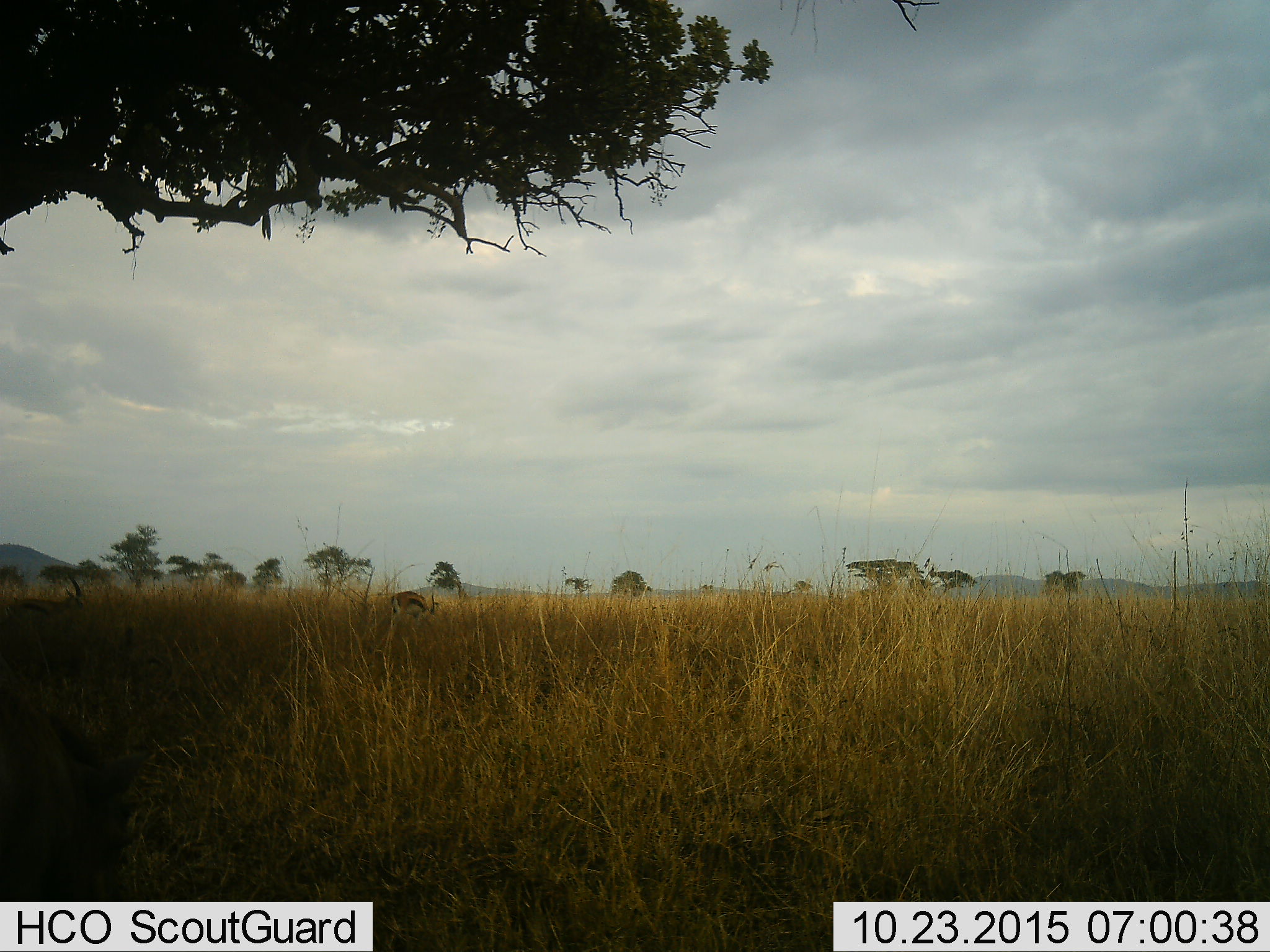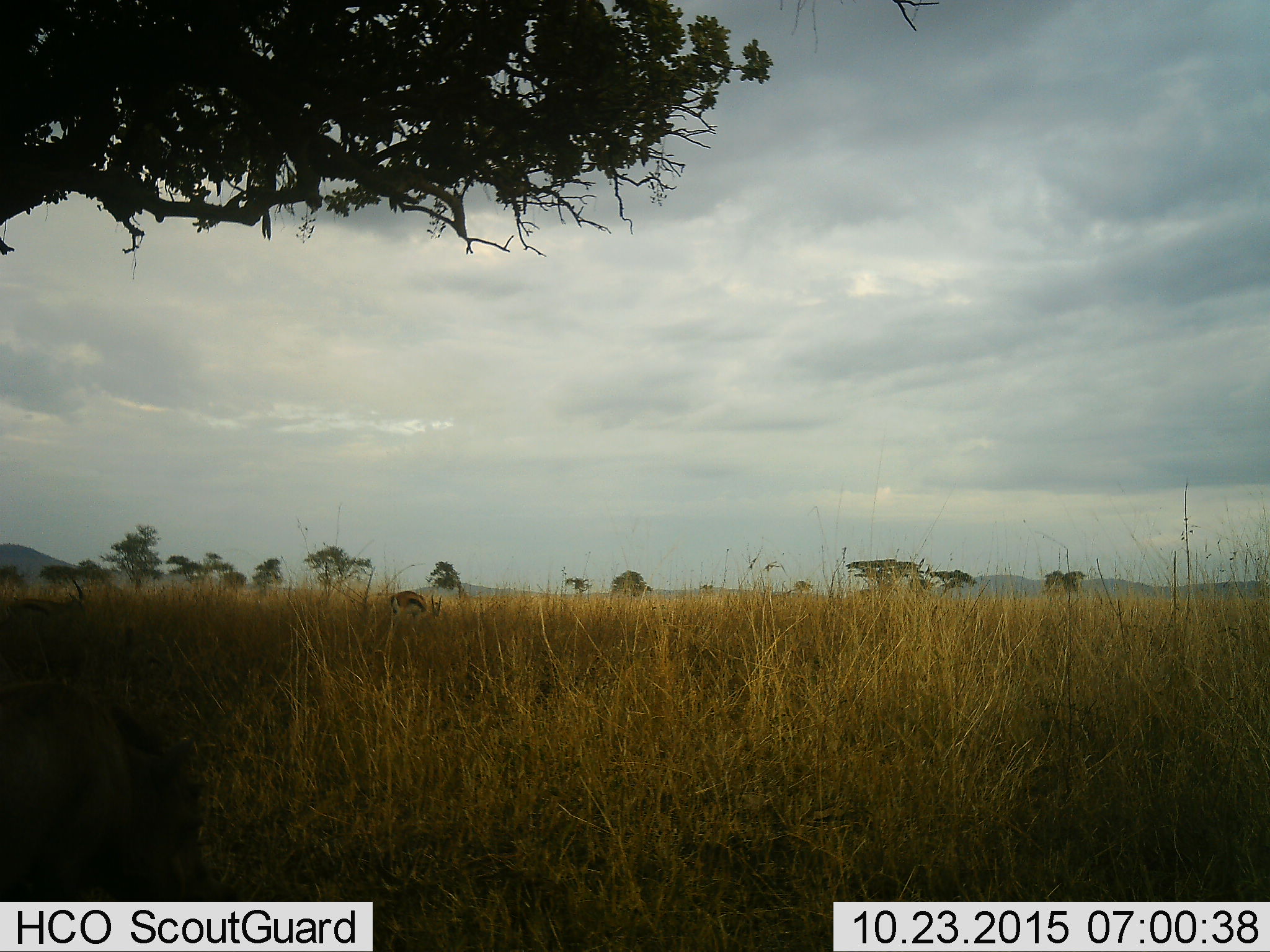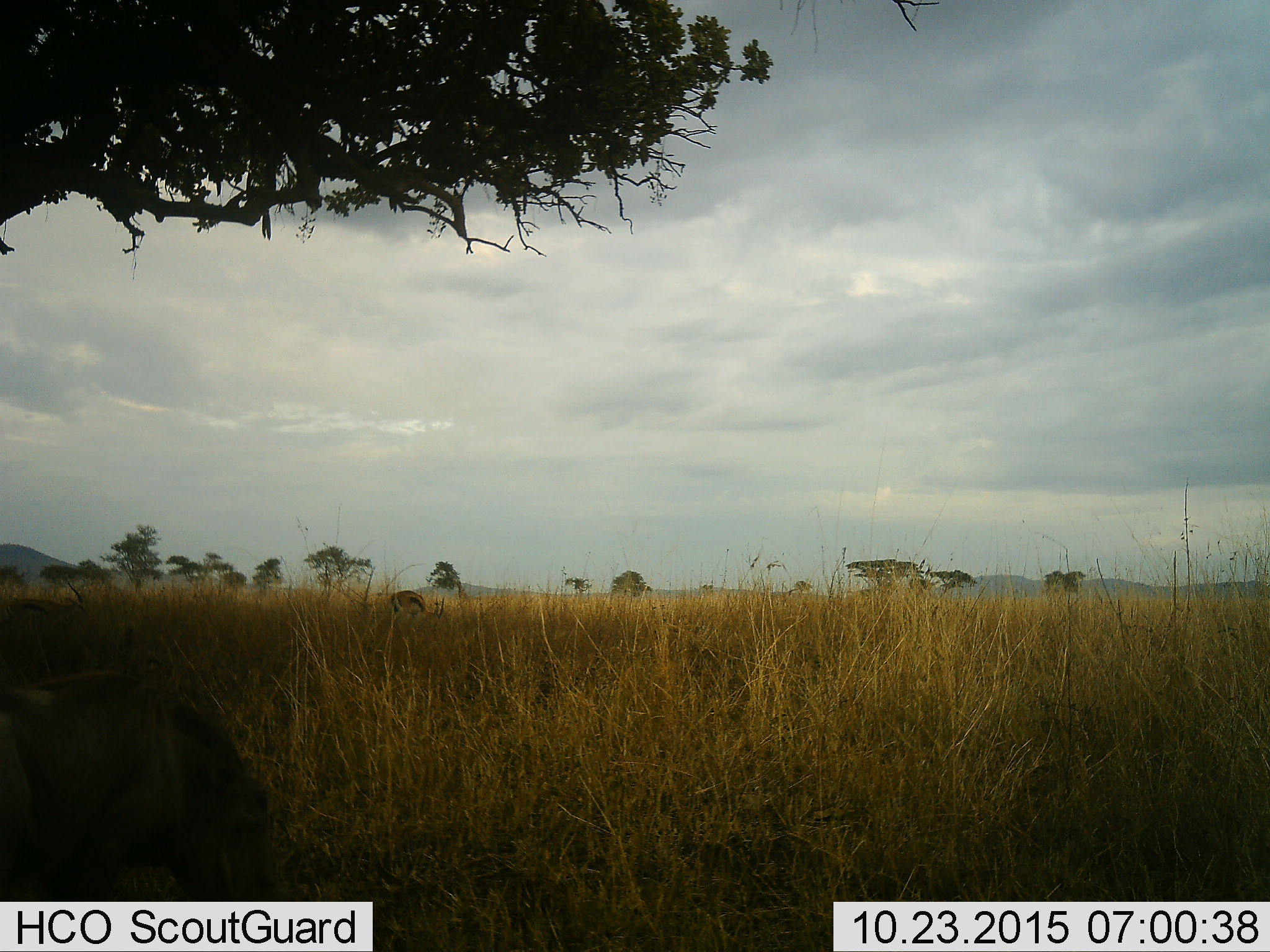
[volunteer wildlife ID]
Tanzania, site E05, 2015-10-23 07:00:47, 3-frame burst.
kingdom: Animalia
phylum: Chordata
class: Mammalia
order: Artiodactyla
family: Bovidae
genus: Eudorcas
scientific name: Eudorcas thomsonii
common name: thomson's gazelle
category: gazellethomsons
Gazellethomsons (thomson's gazelle) (Eudorcas thomsonii), count 2. Behavior (volunteer vote fractions): standing 31%, resting 0%, moving 25%, interacting 0%. Young present (vote fraction): 0%. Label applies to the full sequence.